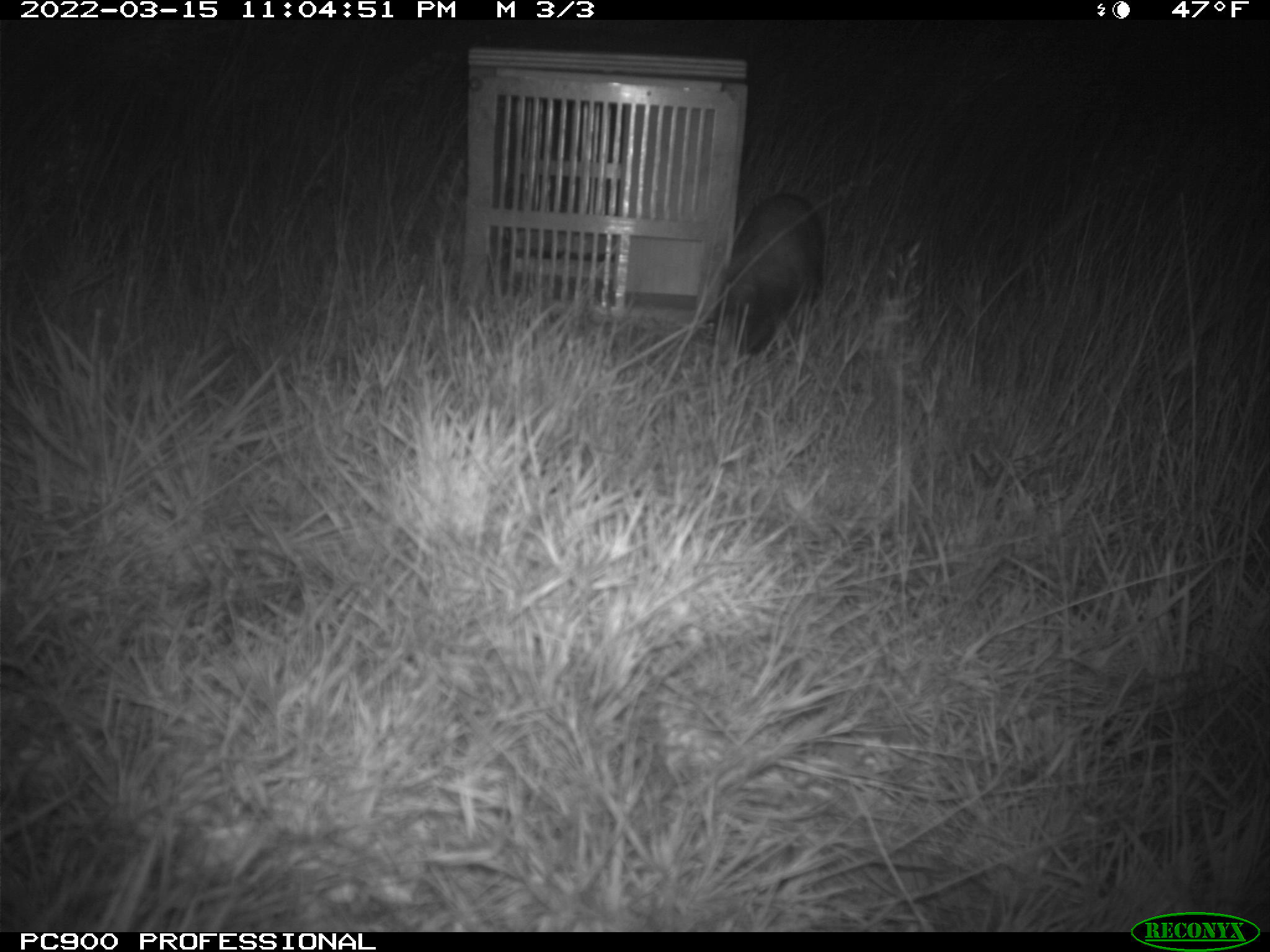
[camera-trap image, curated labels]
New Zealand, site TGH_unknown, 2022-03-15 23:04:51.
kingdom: Animalia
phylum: Chordata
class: Mammalia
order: Carnivora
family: Mustelidae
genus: Mustela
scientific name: Mustela furo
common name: ferret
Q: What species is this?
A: Ferret (Mustela furo).